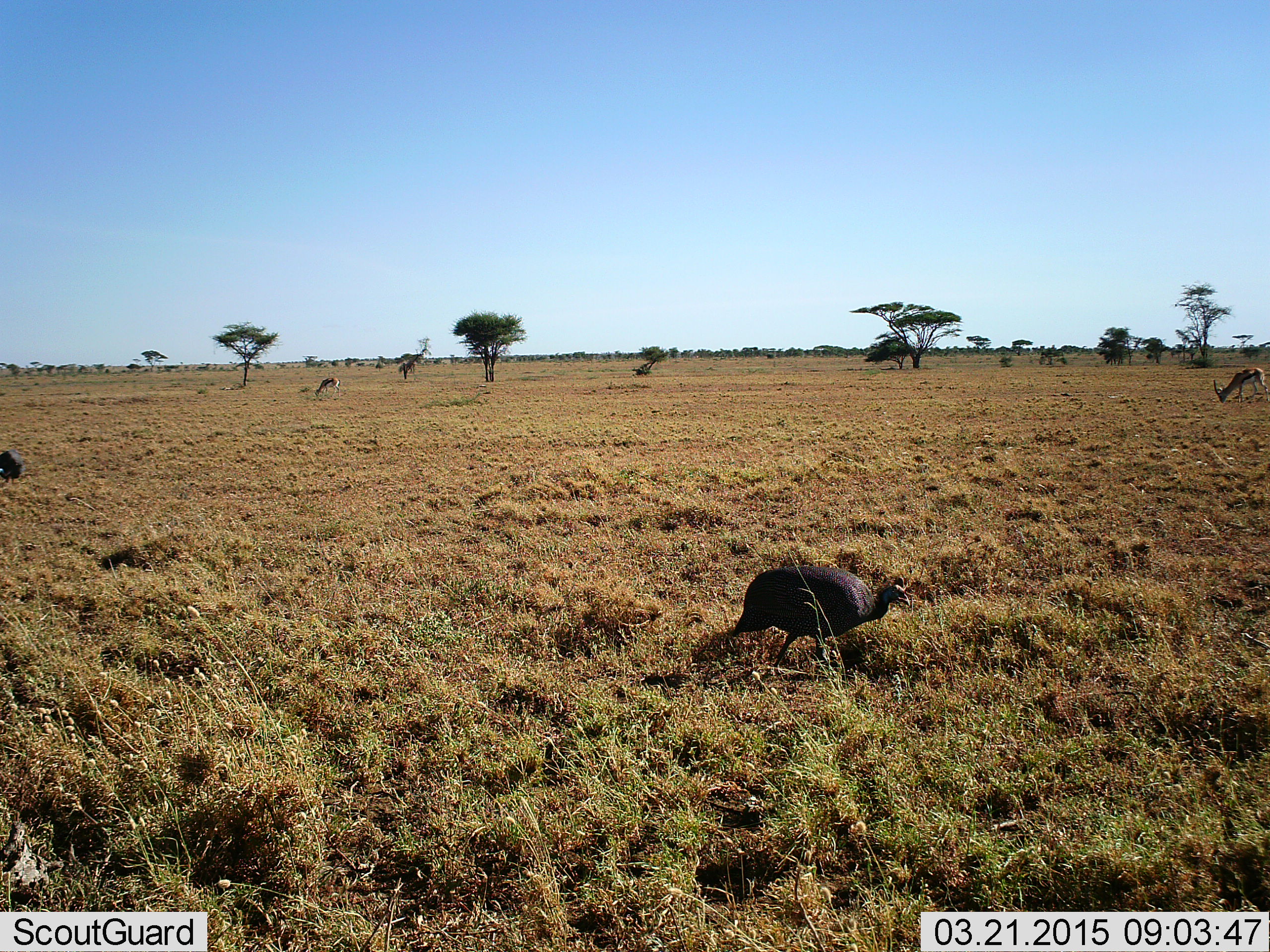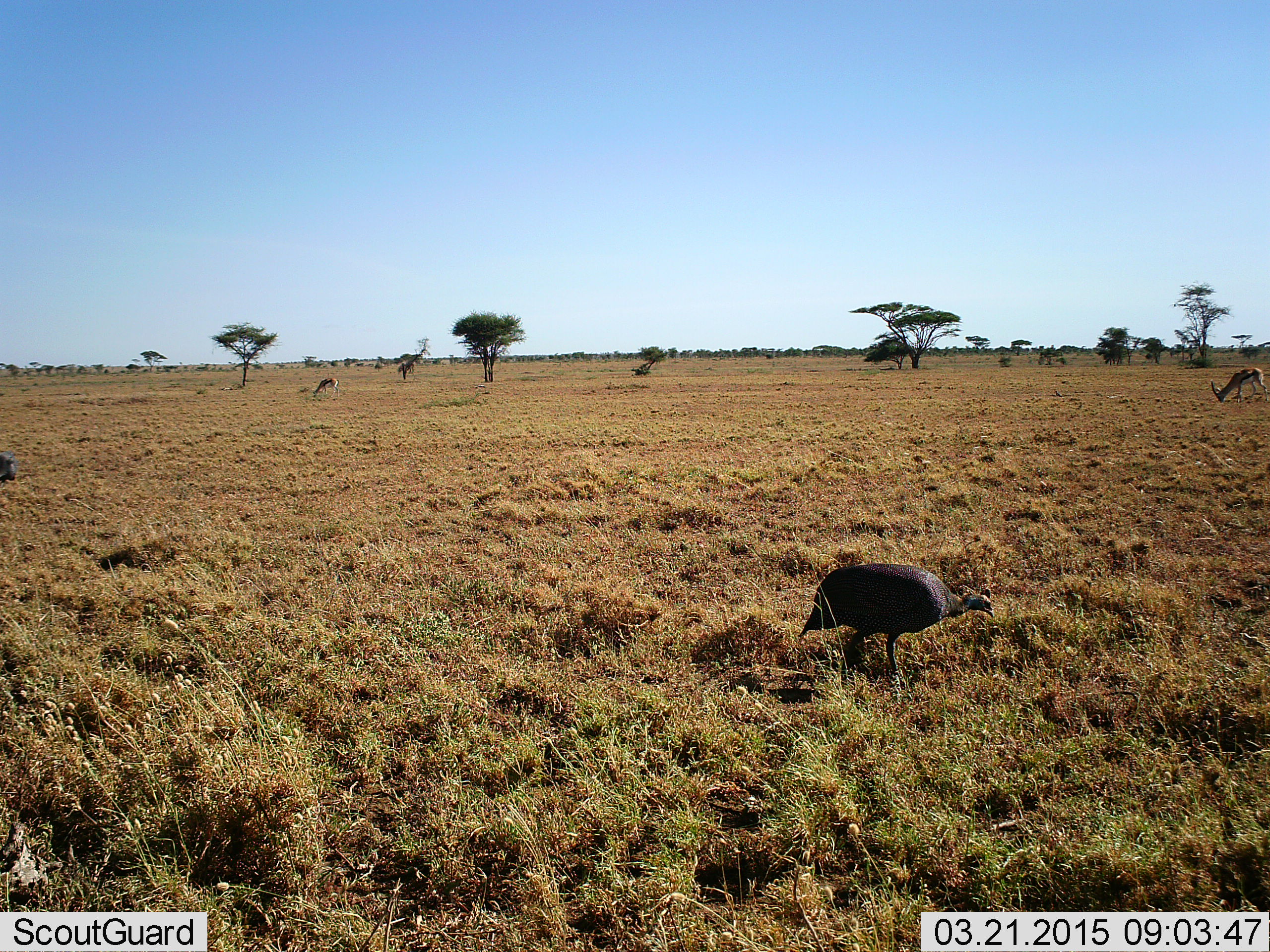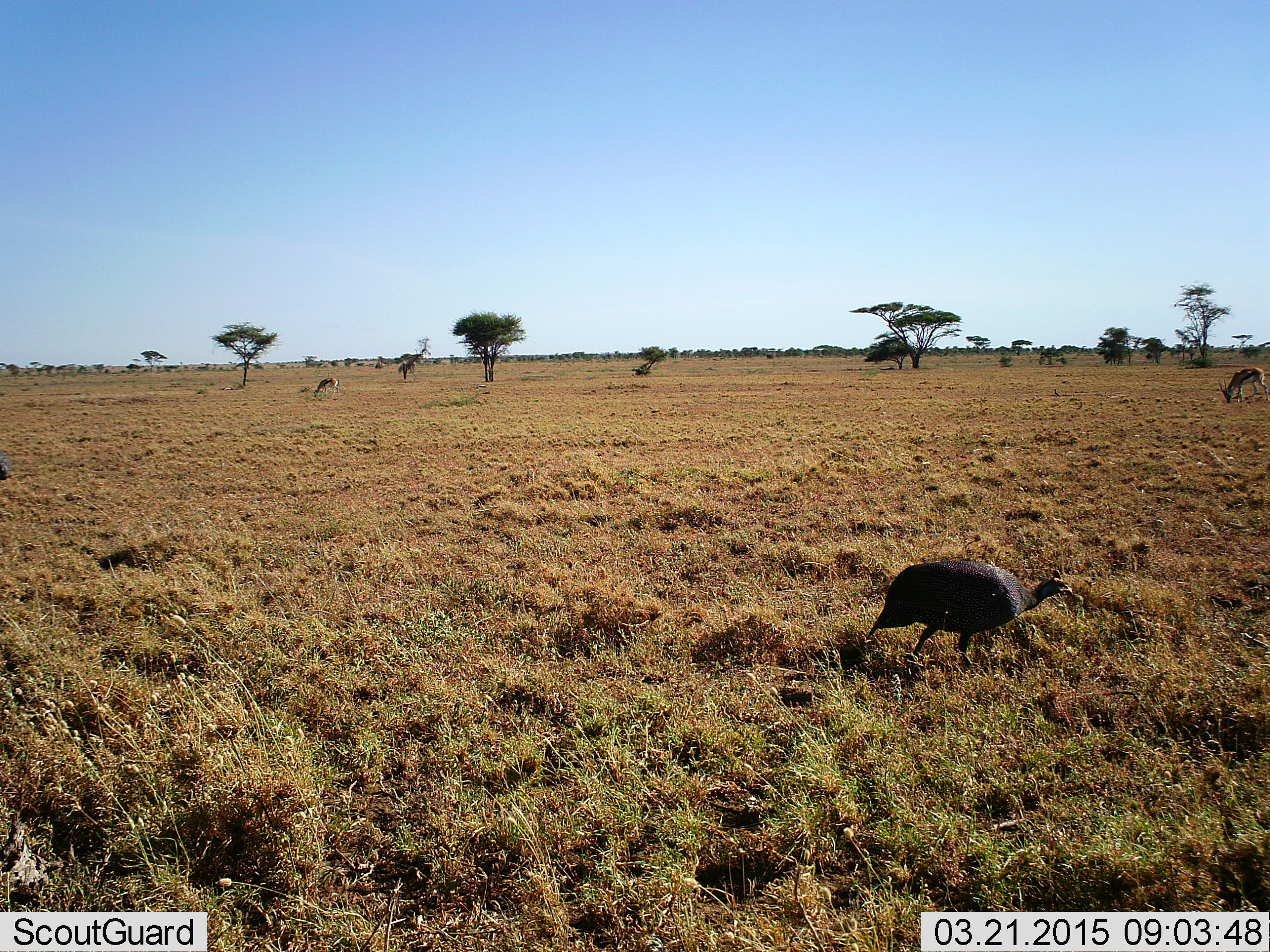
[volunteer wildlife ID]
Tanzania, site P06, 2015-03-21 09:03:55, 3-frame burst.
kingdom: Animalia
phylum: Chordata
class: Mammalia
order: Artiodactyla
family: Bovidae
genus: Eudorcas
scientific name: Eudorcas thomsonii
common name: thomson's gazelle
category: gazellethomsons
Gazellethomsons (thomson's gazelle) (Eudorcas thomsonii), count 2. Behavior (volunteer vote fractions): standing 25%, resting 0%, moving 0%, interacting 0%. Young present (vote fraction): 0%. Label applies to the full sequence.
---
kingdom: Animalia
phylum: Chordata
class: Aves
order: Galliformes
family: Numididae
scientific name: Numididae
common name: guinea fowl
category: guineafowl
Guineafowl (guinea fowl) (Numididae), count 1. Behavior (volunteer vote fractions): standing 38%, resting 0%, moving 69%, interacting 0%. Young present (vote fraction): 0%. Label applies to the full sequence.